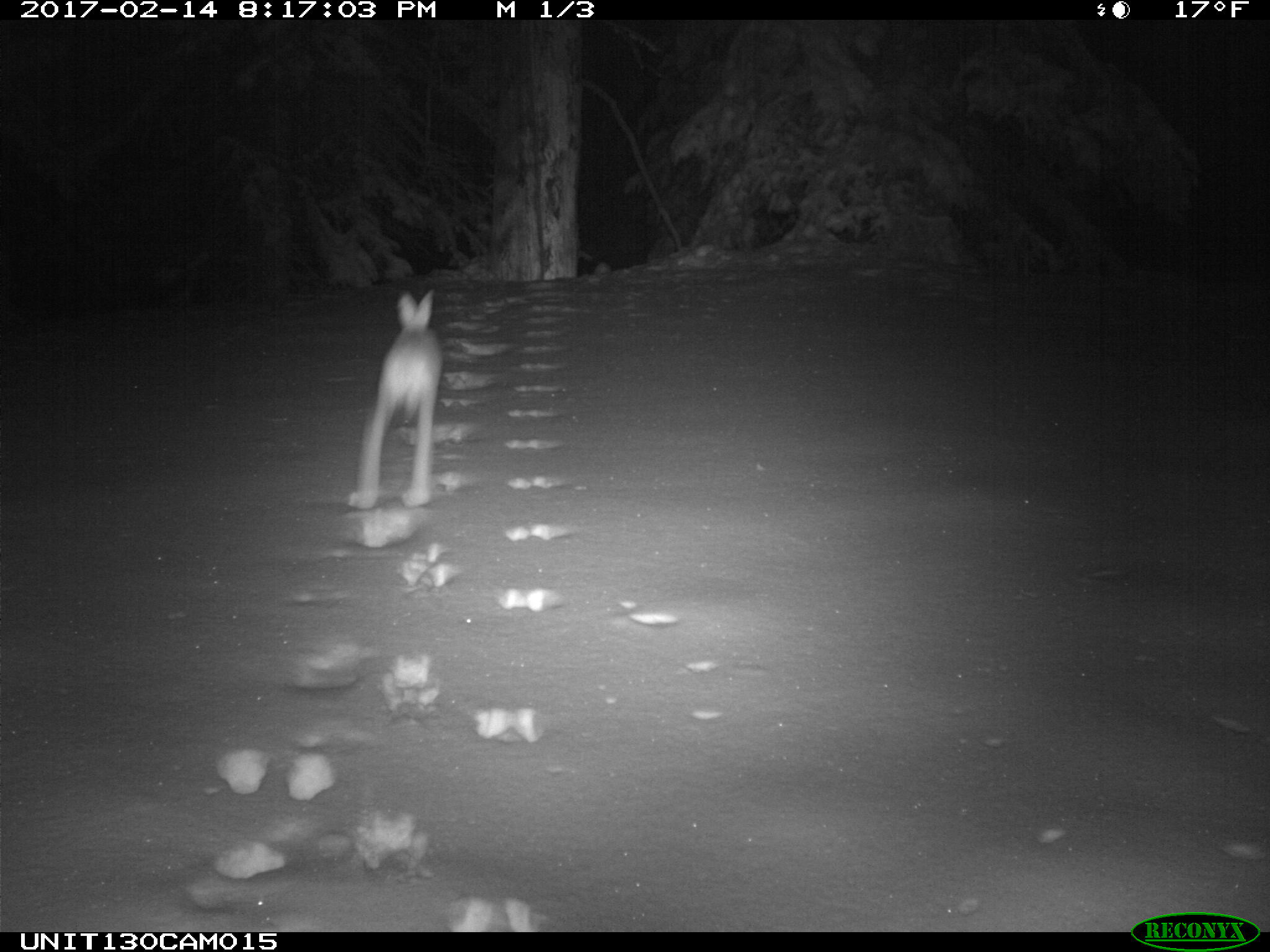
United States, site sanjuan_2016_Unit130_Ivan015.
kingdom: Animalia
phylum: Chordata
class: Mammalia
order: Lagomorpha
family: Leporidae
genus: Lepus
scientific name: Lepus americanus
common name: snowshoe hare